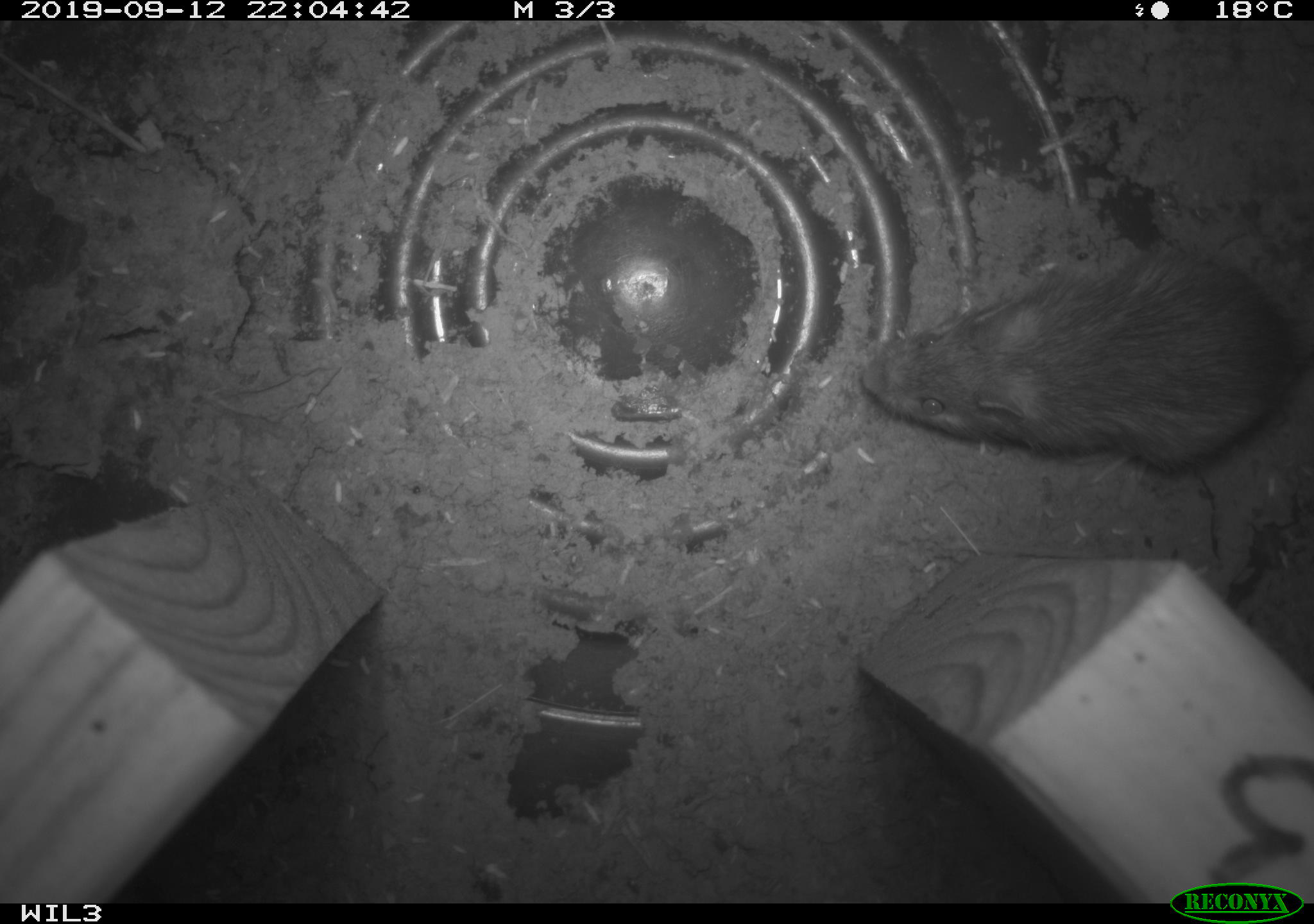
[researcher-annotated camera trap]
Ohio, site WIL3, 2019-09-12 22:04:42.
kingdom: Animalia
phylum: Chordata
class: Aves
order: Passeriformes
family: Troglodytidae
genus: Troglodytes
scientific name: Troglodytes aedon aedon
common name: northern house wren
Northern house wren (Troglodytes aedon aedon).